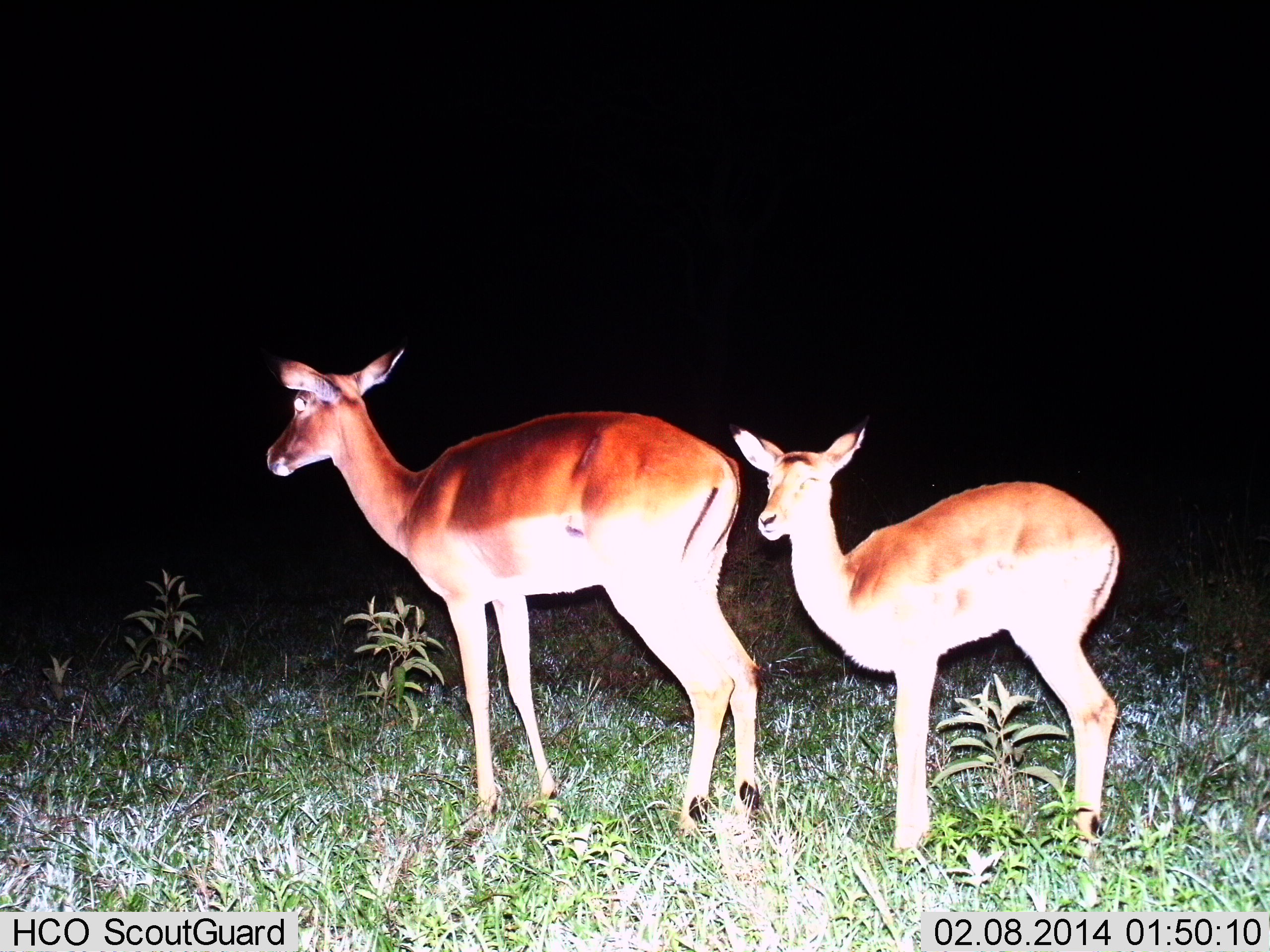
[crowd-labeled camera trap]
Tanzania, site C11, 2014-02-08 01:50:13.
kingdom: Animalia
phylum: Chordata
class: Mammalia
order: Artiodactyla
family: Bovidae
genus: Aepyceros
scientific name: Aepyceros melampus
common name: impala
Impala (Aepyceros melampus), count 2. Behavior (volunteer vote fractions): standing 100%, resting 0%, moving 0%, interacting 0%. Young present (vote fraction): 60%. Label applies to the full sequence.